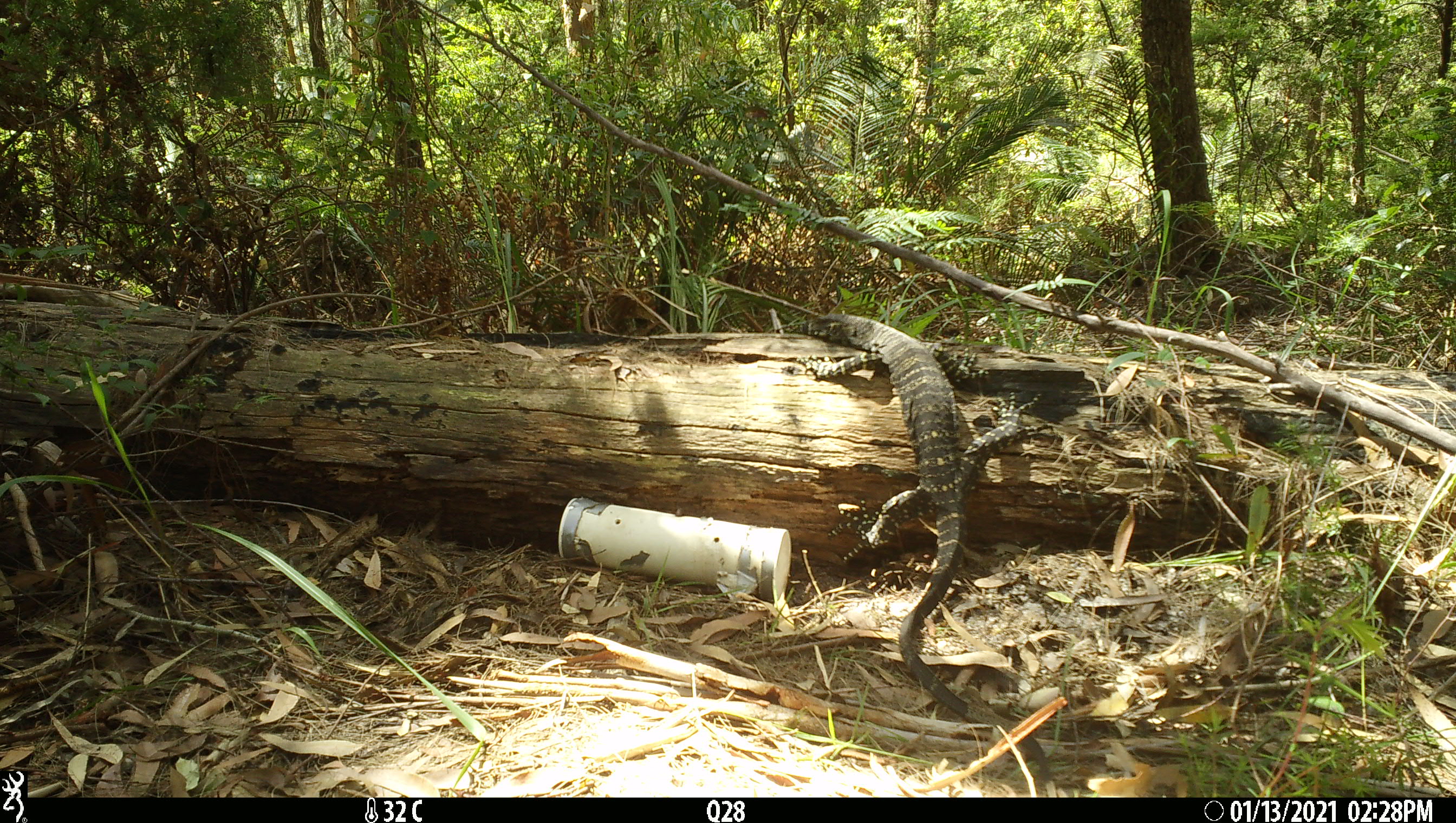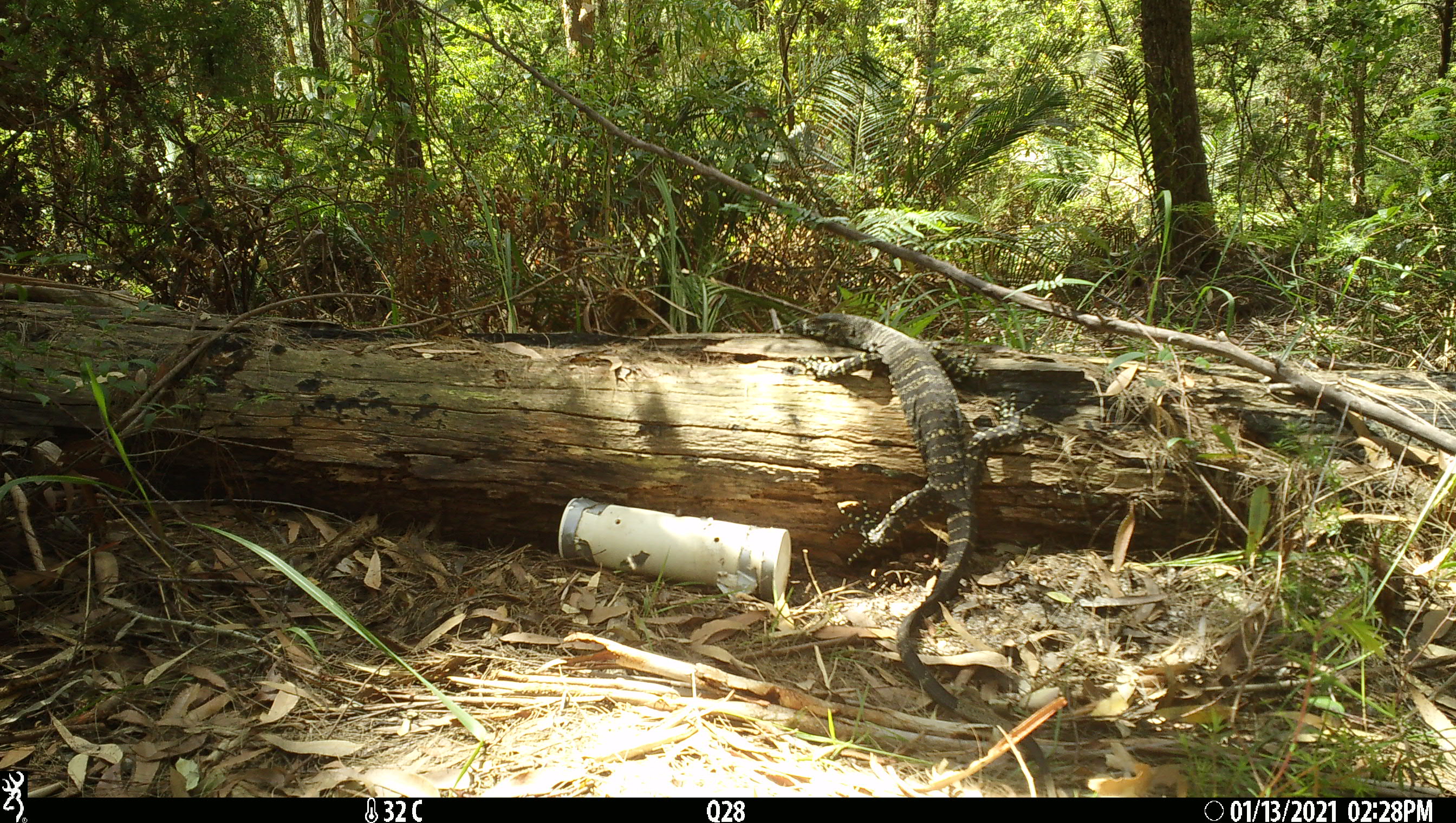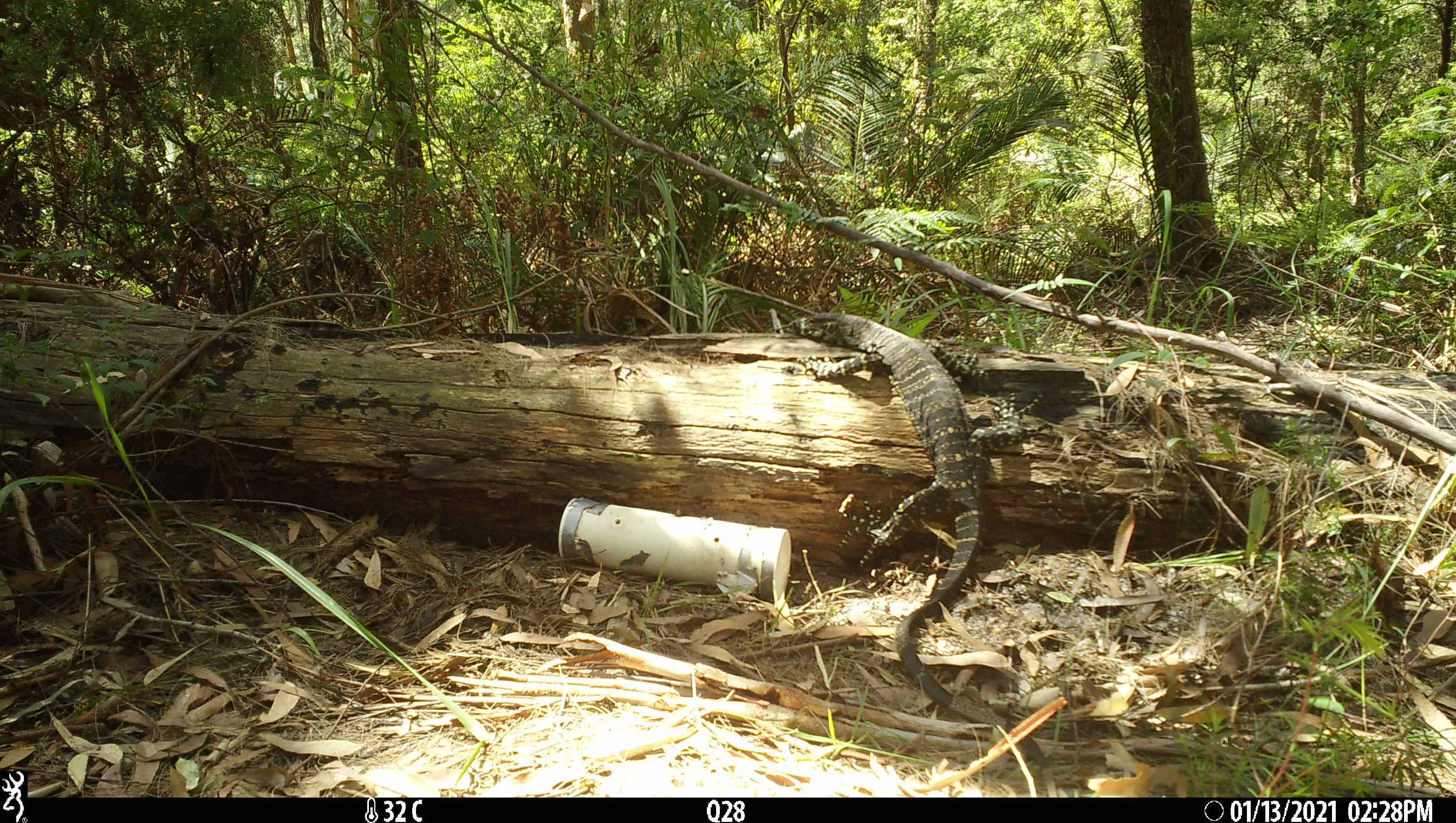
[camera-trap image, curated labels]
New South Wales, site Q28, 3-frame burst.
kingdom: Animalia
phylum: Chordata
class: Reptilia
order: Squamata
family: Varanidae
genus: Varanus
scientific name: Varanus varius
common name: lace monitor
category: goanna